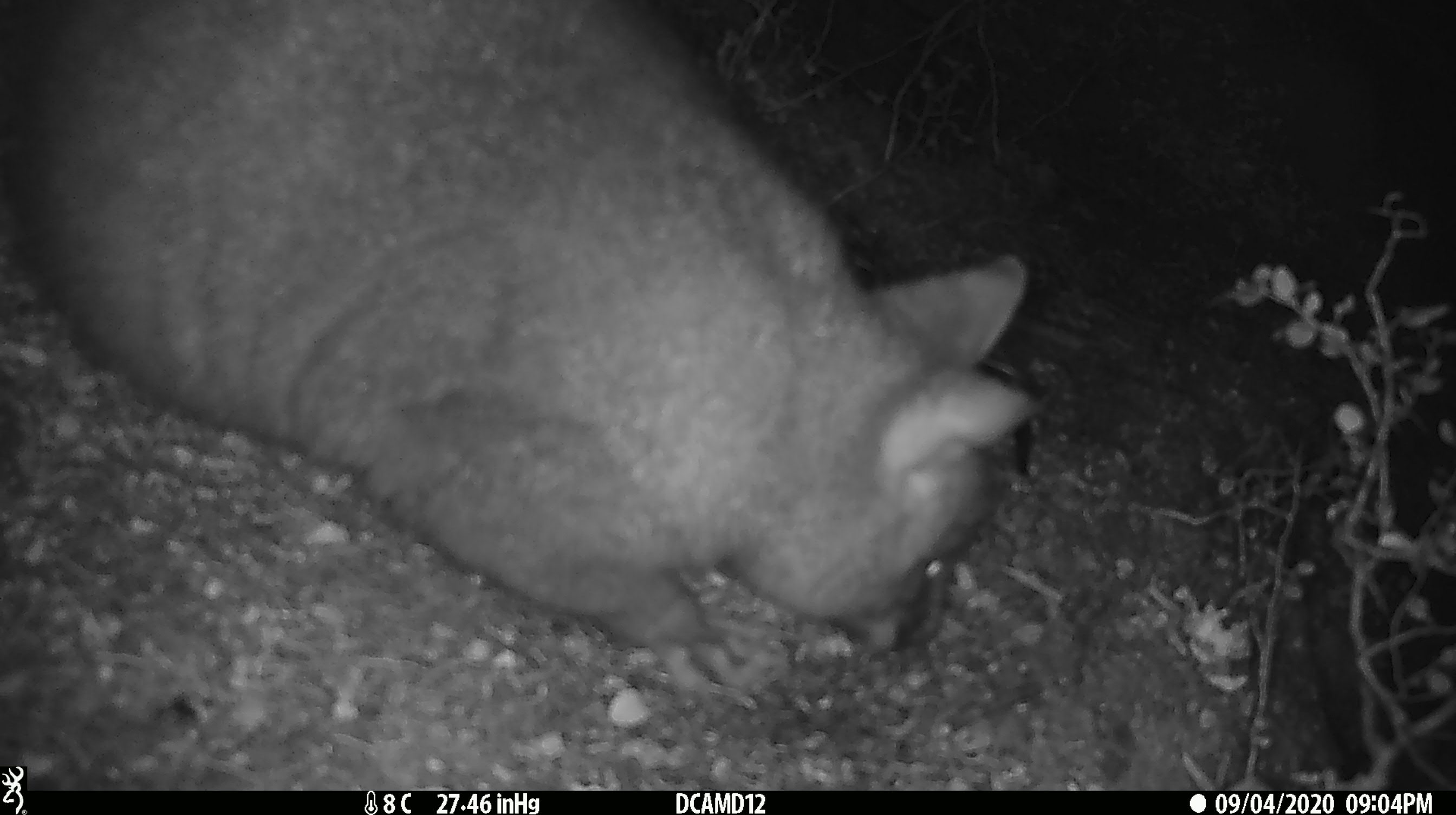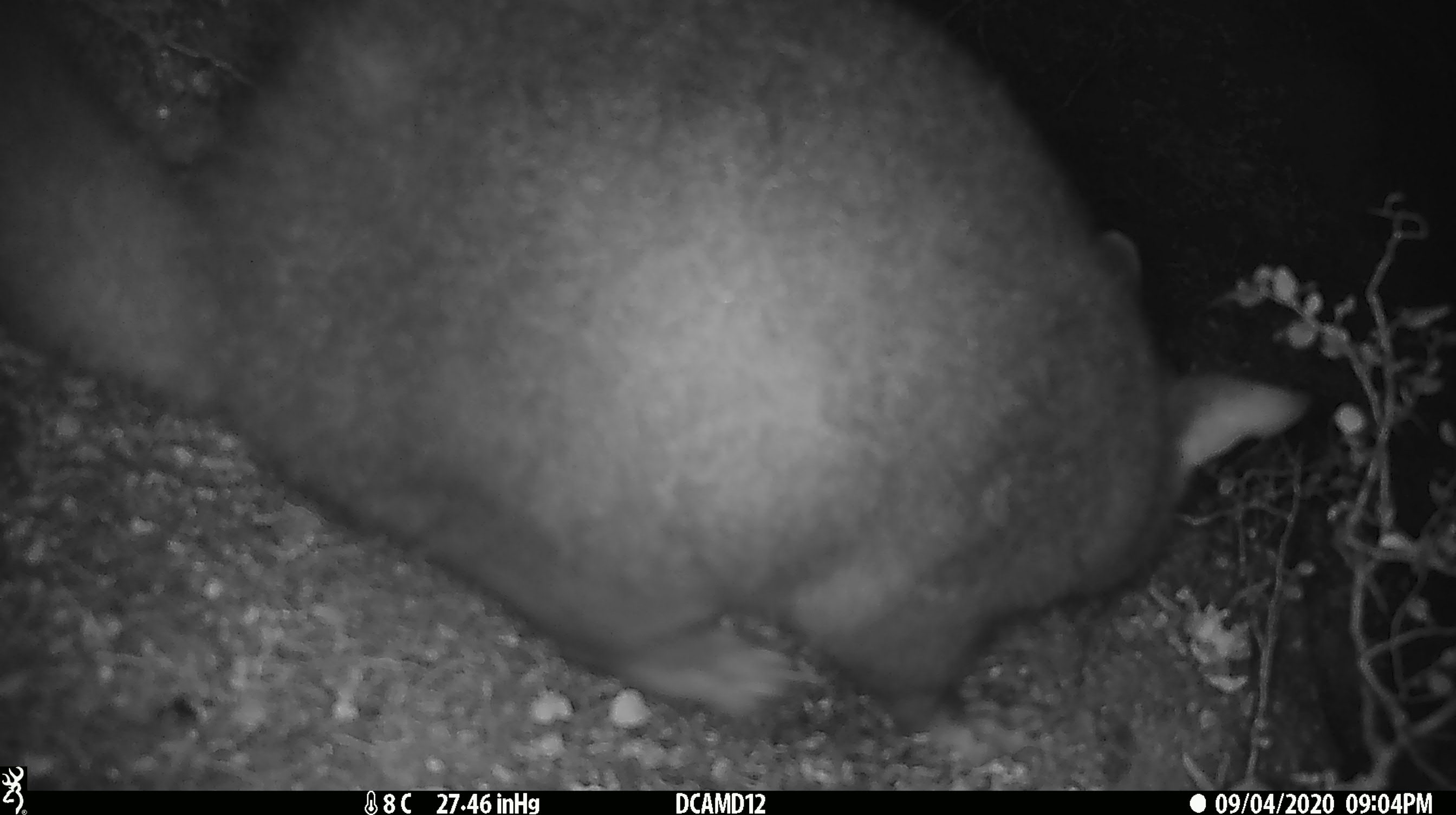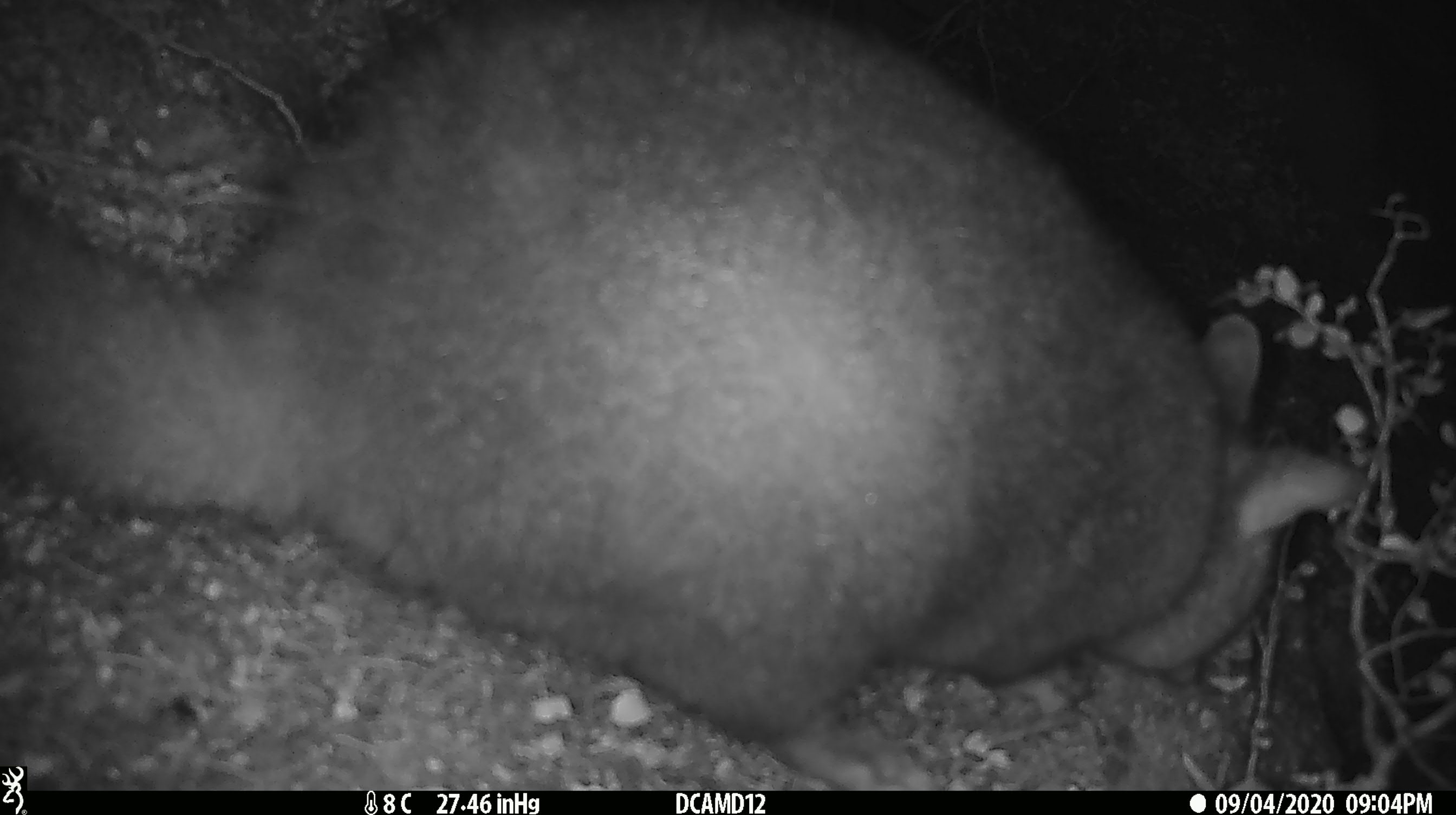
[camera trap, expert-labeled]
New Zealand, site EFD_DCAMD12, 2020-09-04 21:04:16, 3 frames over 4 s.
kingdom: Animalia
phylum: Chordata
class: Mammalia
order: Diprotodontia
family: Phalangeridae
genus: Trichosurus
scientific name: Trichosurus vulpecula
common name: common brushtail possum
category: possum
Possum (common brushtail possum) (Trichosurus vulpecula).